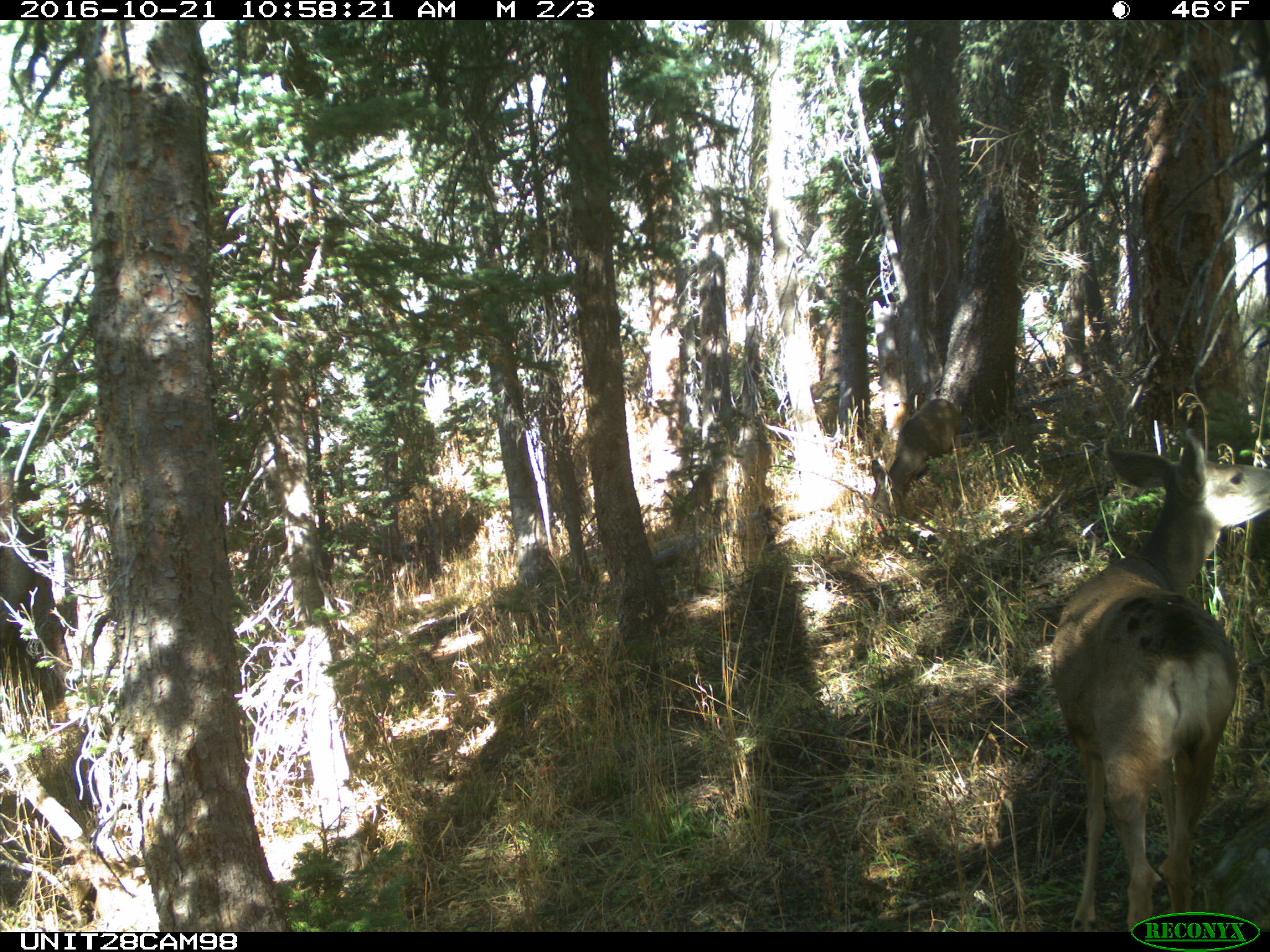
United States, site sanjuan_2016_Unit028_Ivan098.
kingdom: Animalia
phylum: Chordata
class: Mammalia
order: Artiodactyla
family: Cervidae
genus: Odocoileus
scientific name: Odocoileus hemionus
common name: mule deer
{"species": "Odocoileus hemionus (mule deer)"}